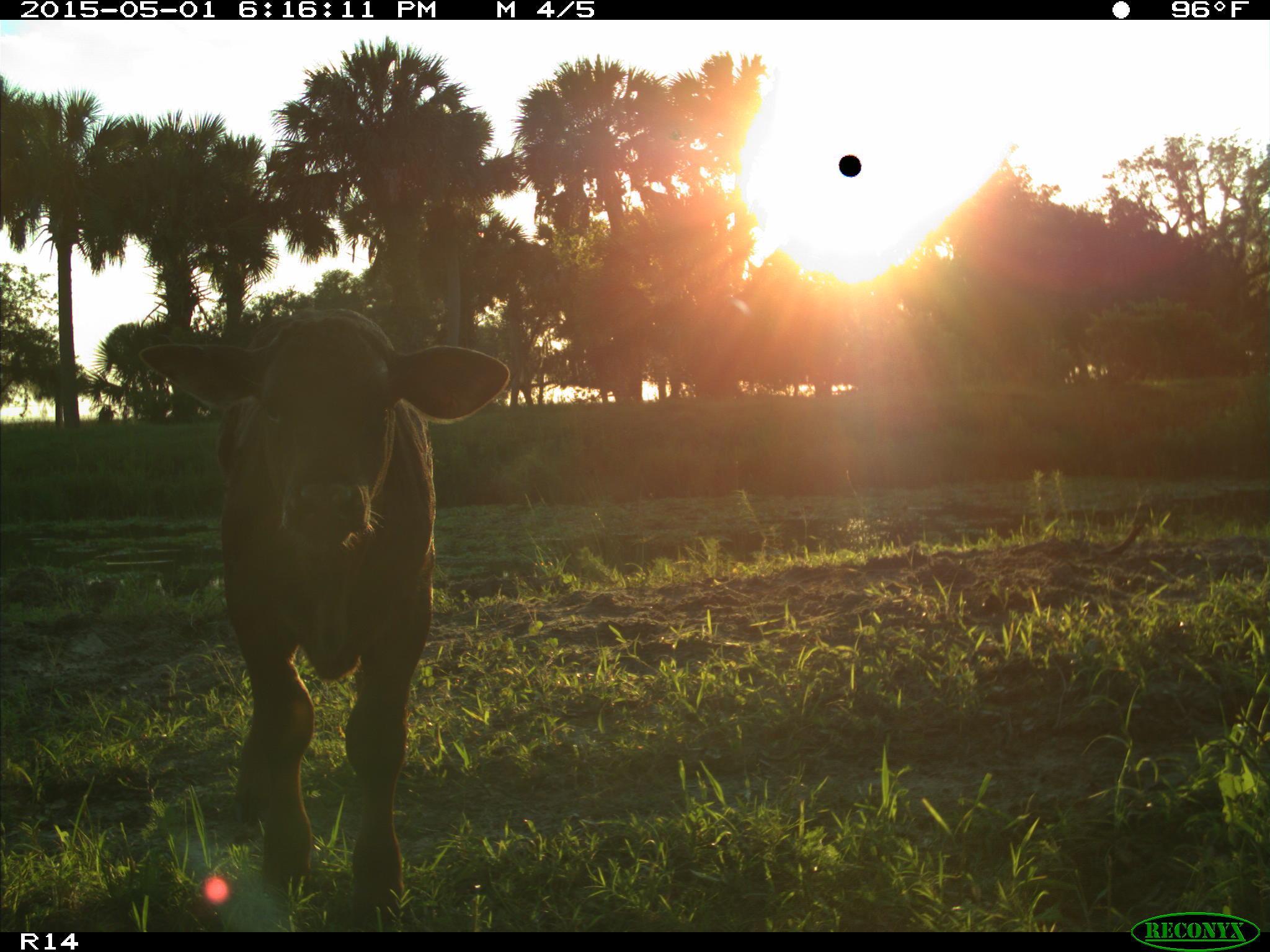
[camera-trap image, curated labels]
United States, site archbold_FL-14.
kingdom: Animalia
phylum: Chordata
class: Mammalia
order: Artiodactyla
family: Bovidae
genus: Bos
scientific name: Bos taurus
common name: domestic cow